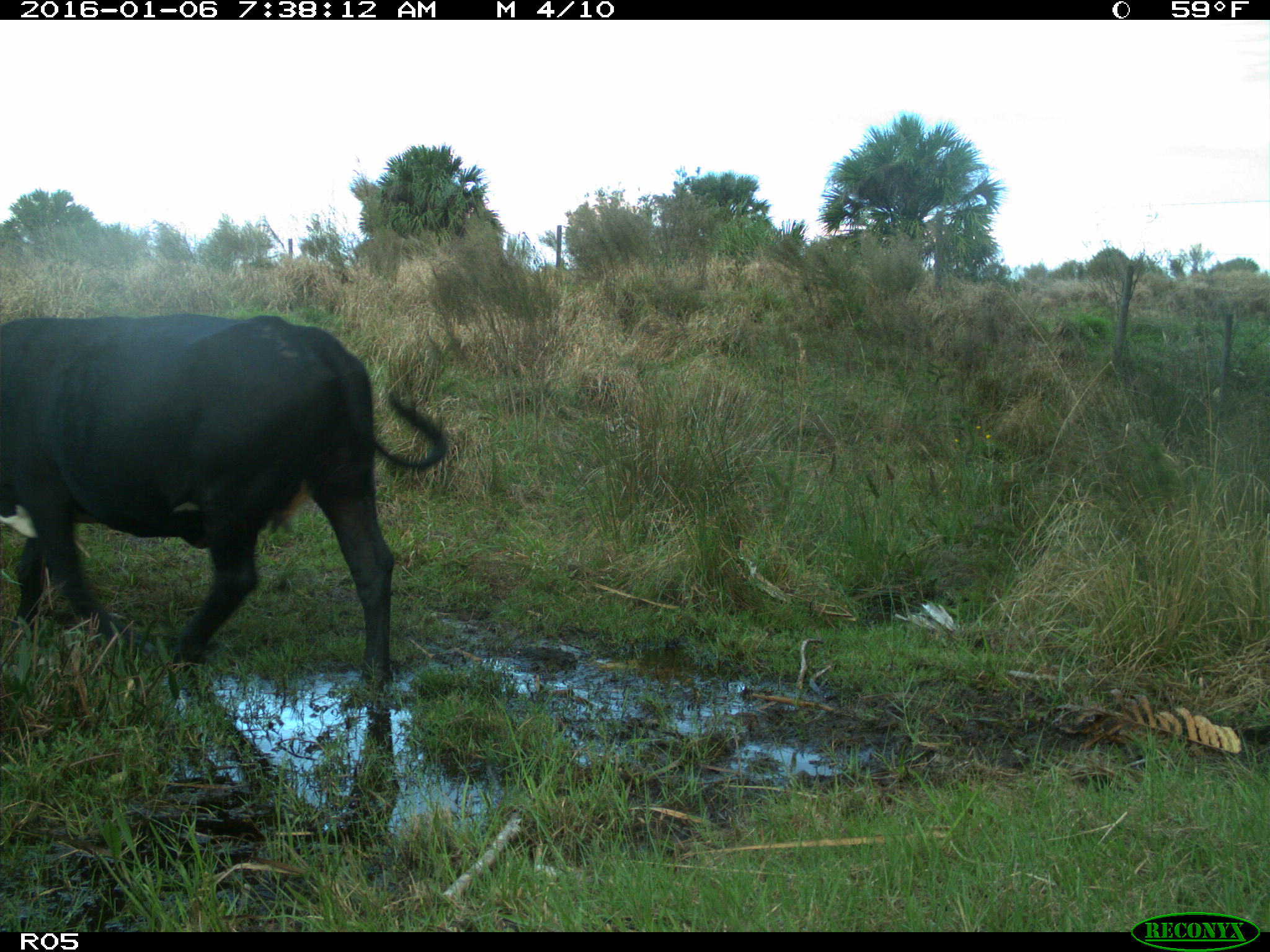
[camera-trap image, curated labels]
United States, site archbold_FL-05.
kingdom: Animalia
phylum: Chordata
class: Mammalia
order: Artiodactyla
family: Bovidae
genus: Bos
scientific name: Bos taurus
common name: domestic cow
Bos taurus (domestic cow).